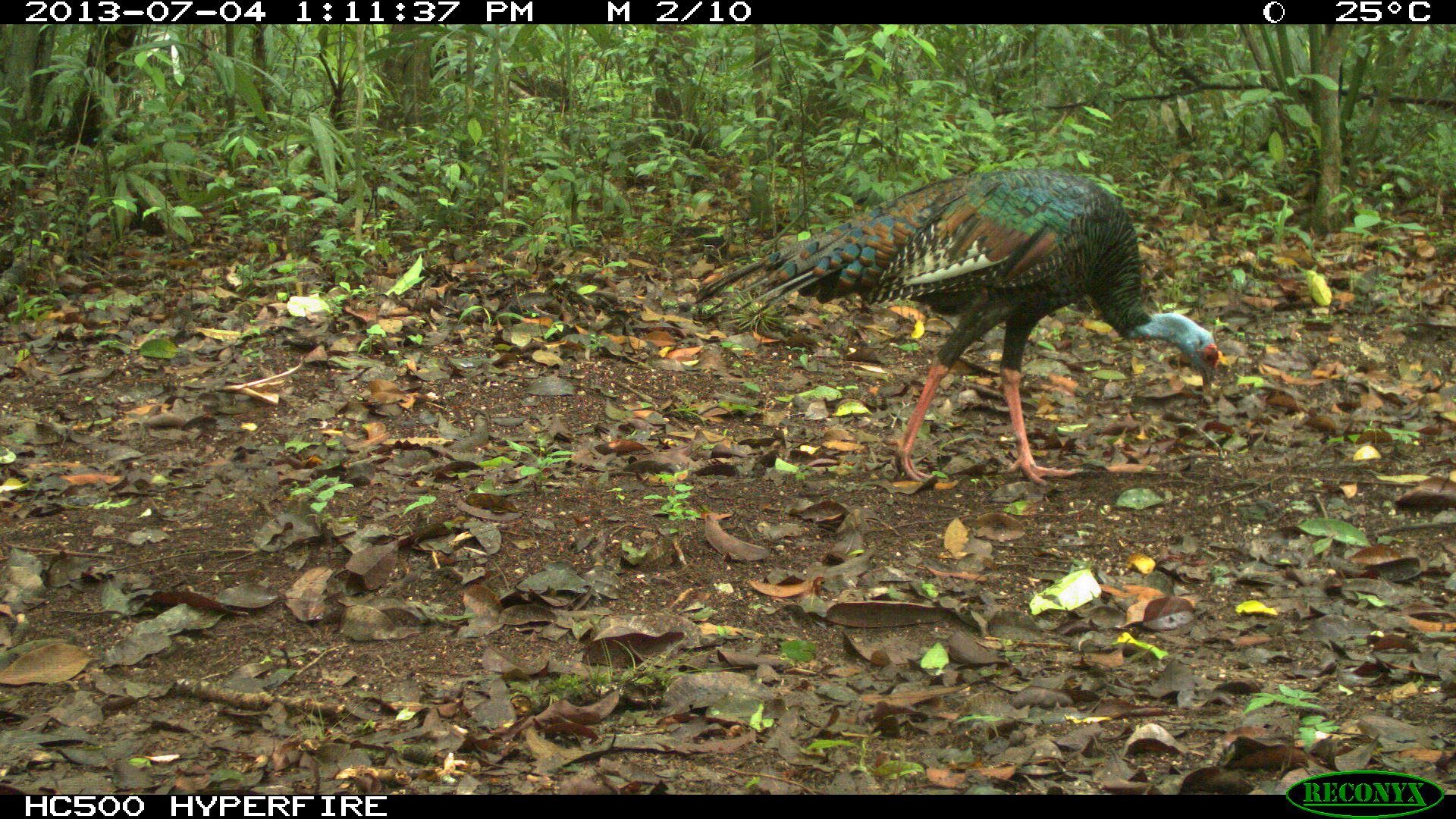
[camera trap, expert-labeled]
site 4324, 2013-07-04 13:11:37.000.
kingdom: Animalia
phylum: Chordata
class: Aves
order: Galliformes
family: Phasianidae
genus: Meleagris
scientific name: Meleagris ocellata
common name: ocellated turkey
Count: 1.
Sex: female.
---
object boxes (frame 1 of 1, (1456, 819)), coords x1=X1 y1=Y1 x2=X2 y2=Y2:
meleagris ocellata: x1=674 y1=164 x2=1222 y2=484